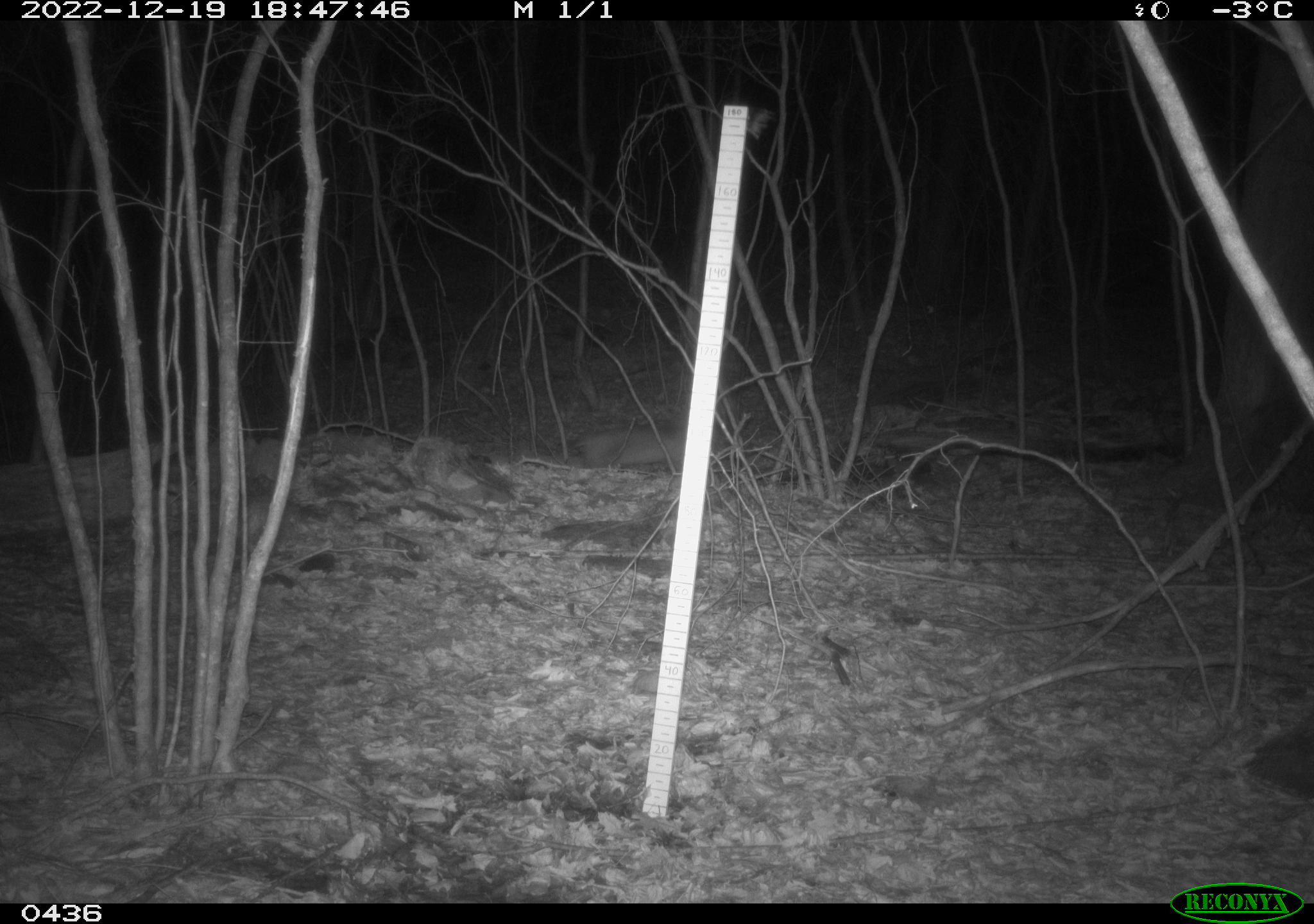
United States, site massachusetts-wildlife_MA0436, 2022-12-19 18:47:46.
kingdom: Animalia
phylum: Chordata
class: Mammalia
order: Carnivora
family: Canidae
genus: Vulpes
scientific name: Vulpes vulpes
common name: red fox